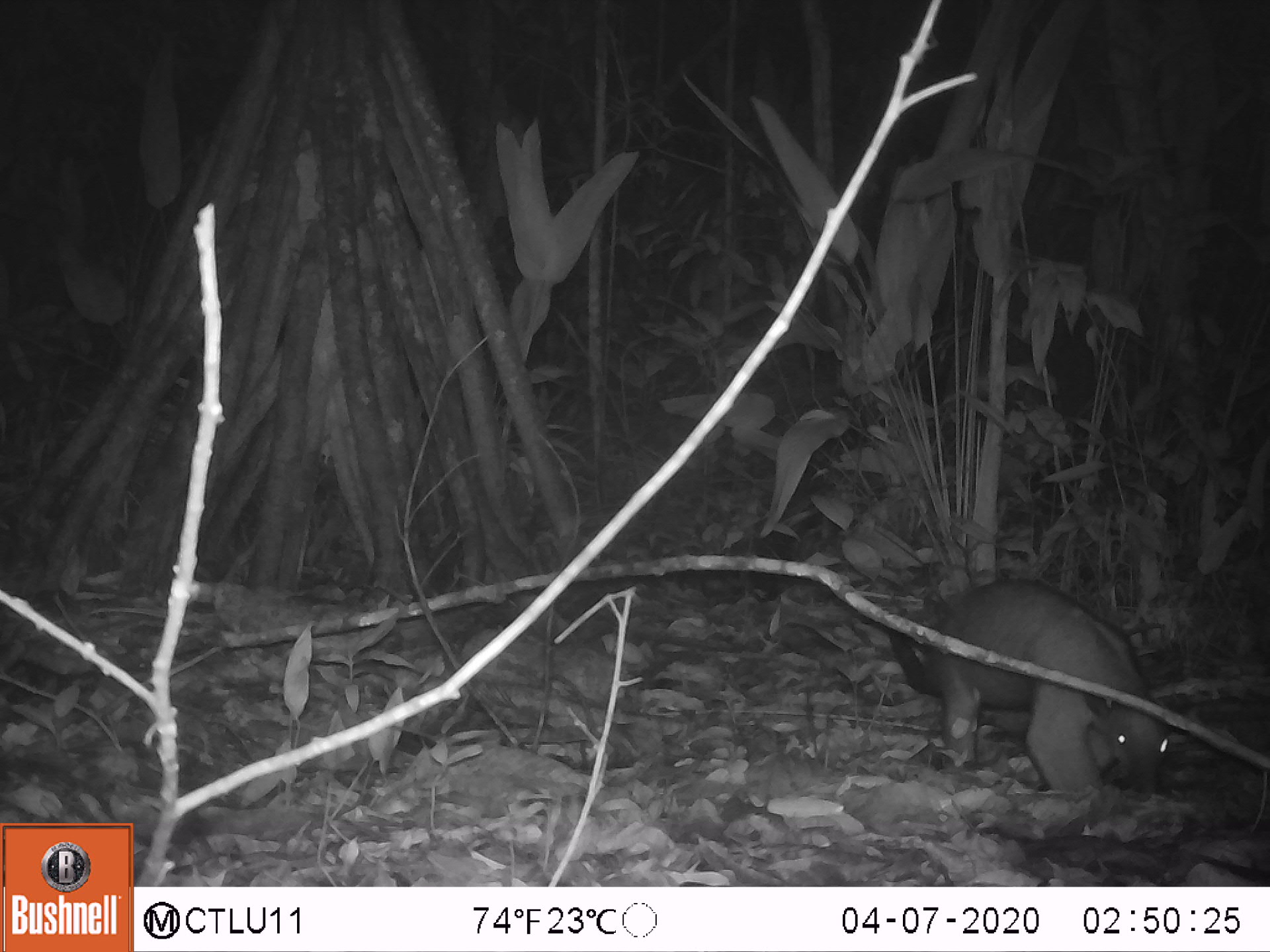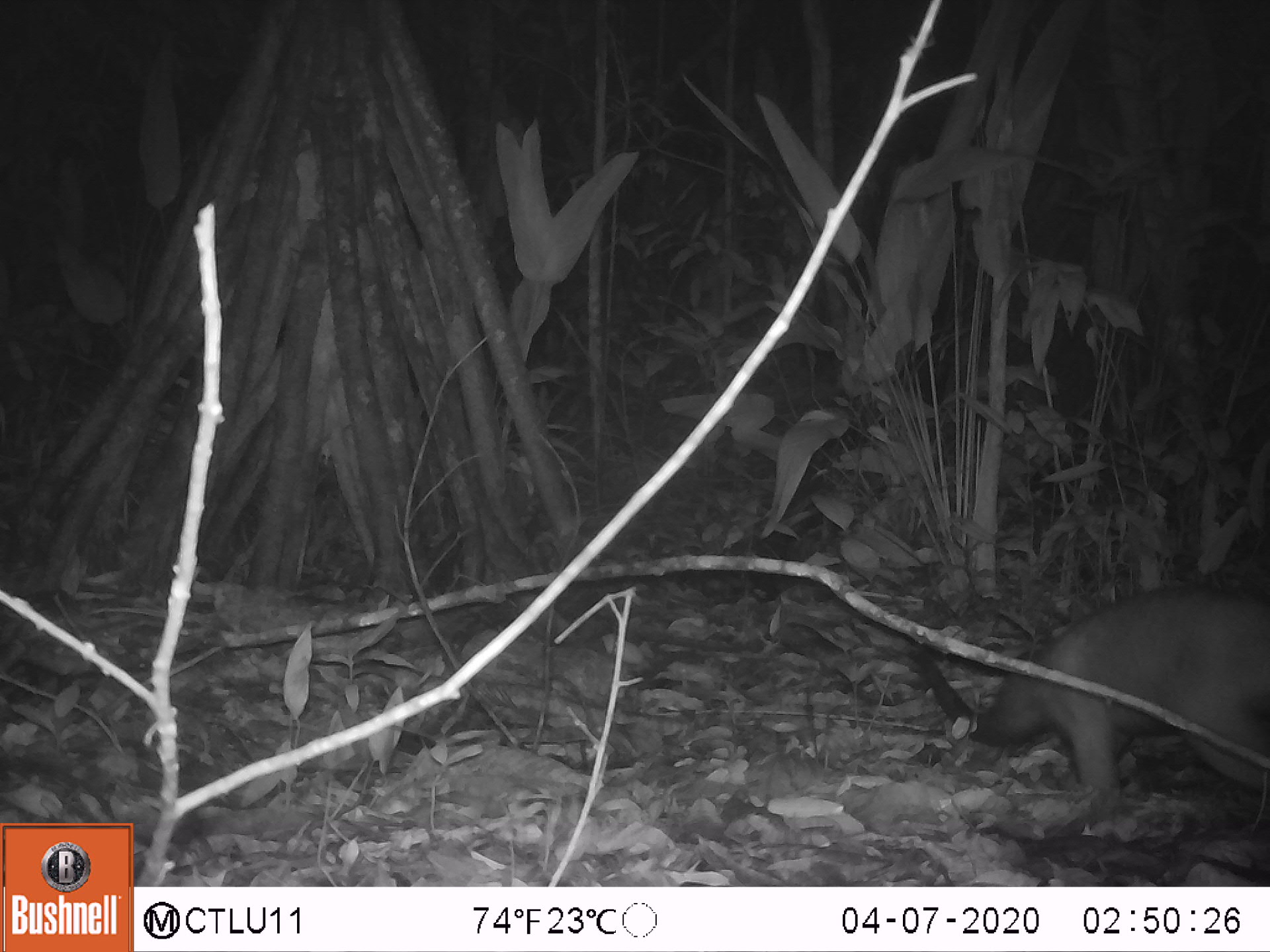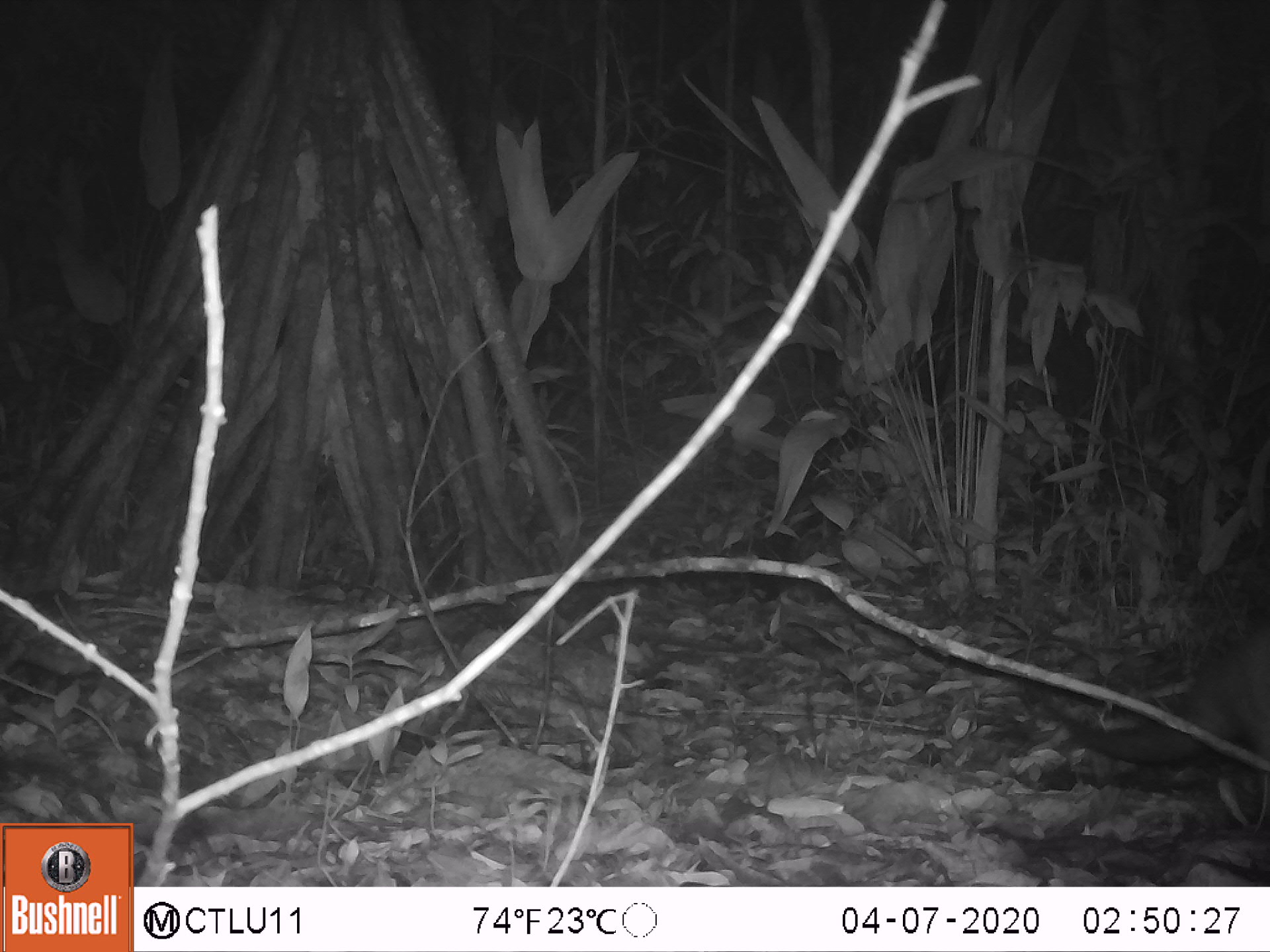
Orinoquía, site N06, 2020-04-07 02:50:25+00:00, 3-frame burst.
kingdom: Animalia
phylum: Chordata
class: Mammalia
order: Pilosa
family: Myrmecophagidae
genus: Tamandua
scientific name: Tamandua tetradactyla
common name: southern tamandua